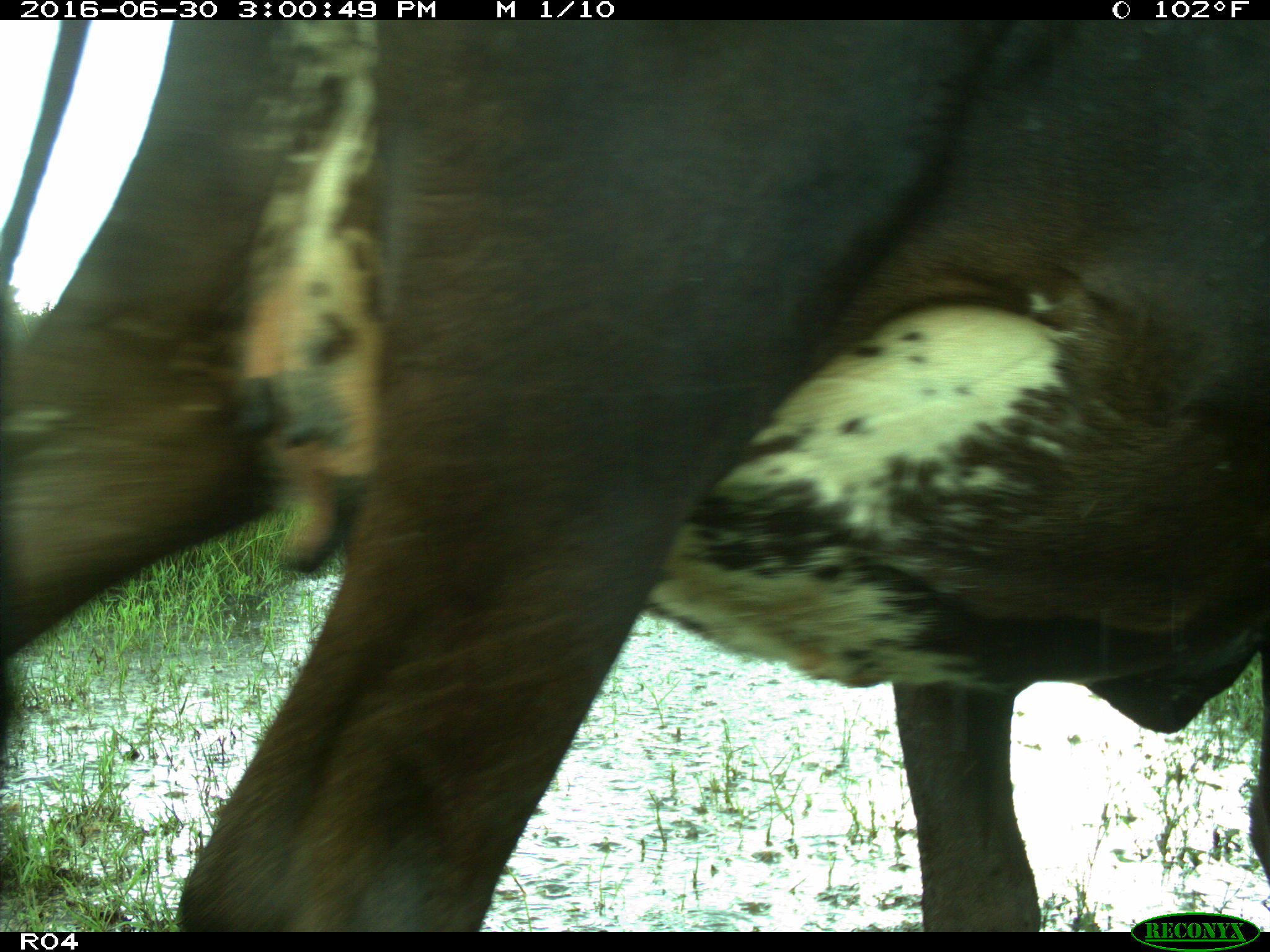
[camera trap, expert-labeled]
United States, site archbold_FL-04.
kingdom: Animalia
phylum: Chordata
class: Mammalia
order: Artiodactyla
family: Bovidae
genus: Bos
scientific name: Bos taurus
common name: domestic cow